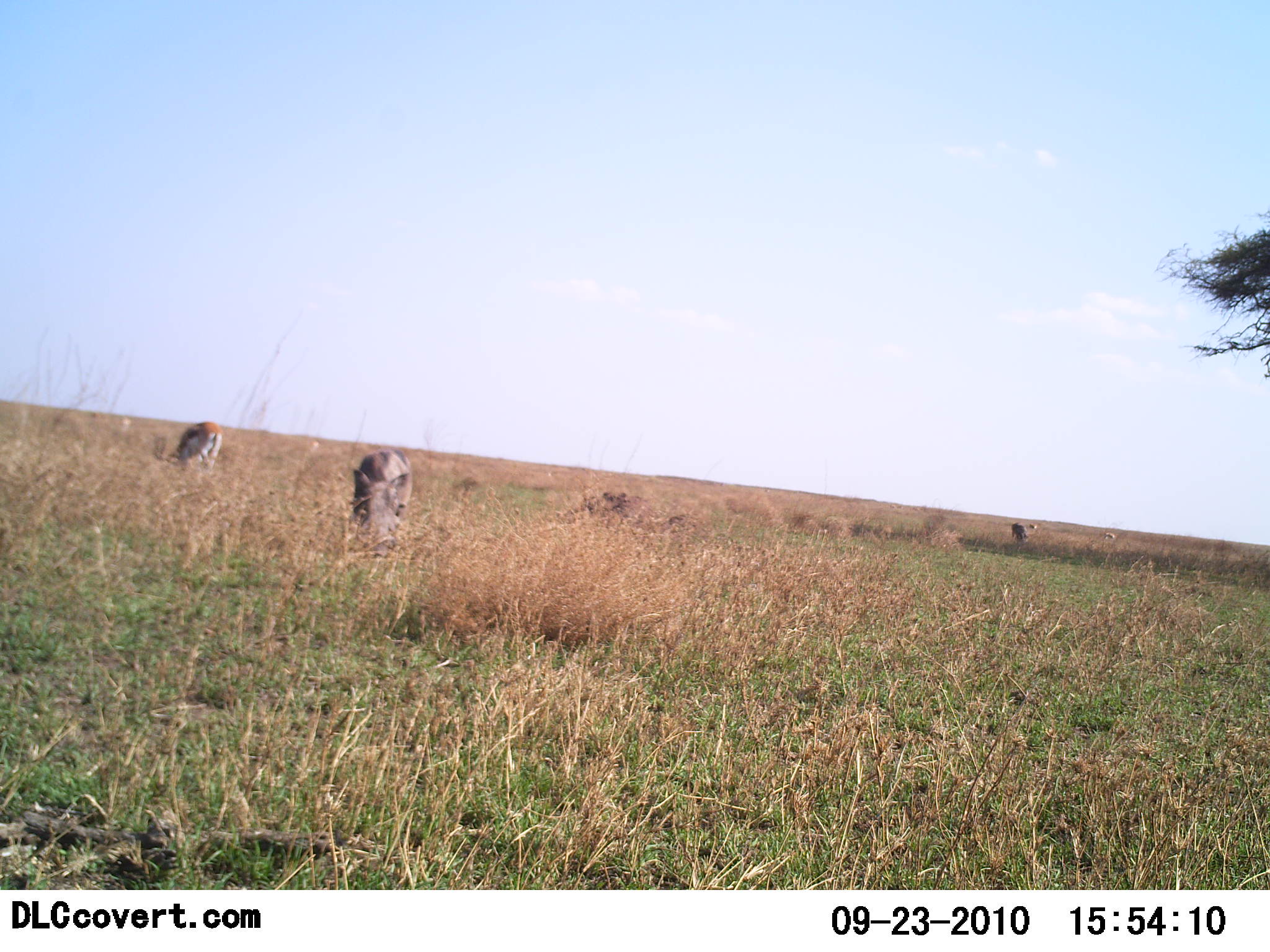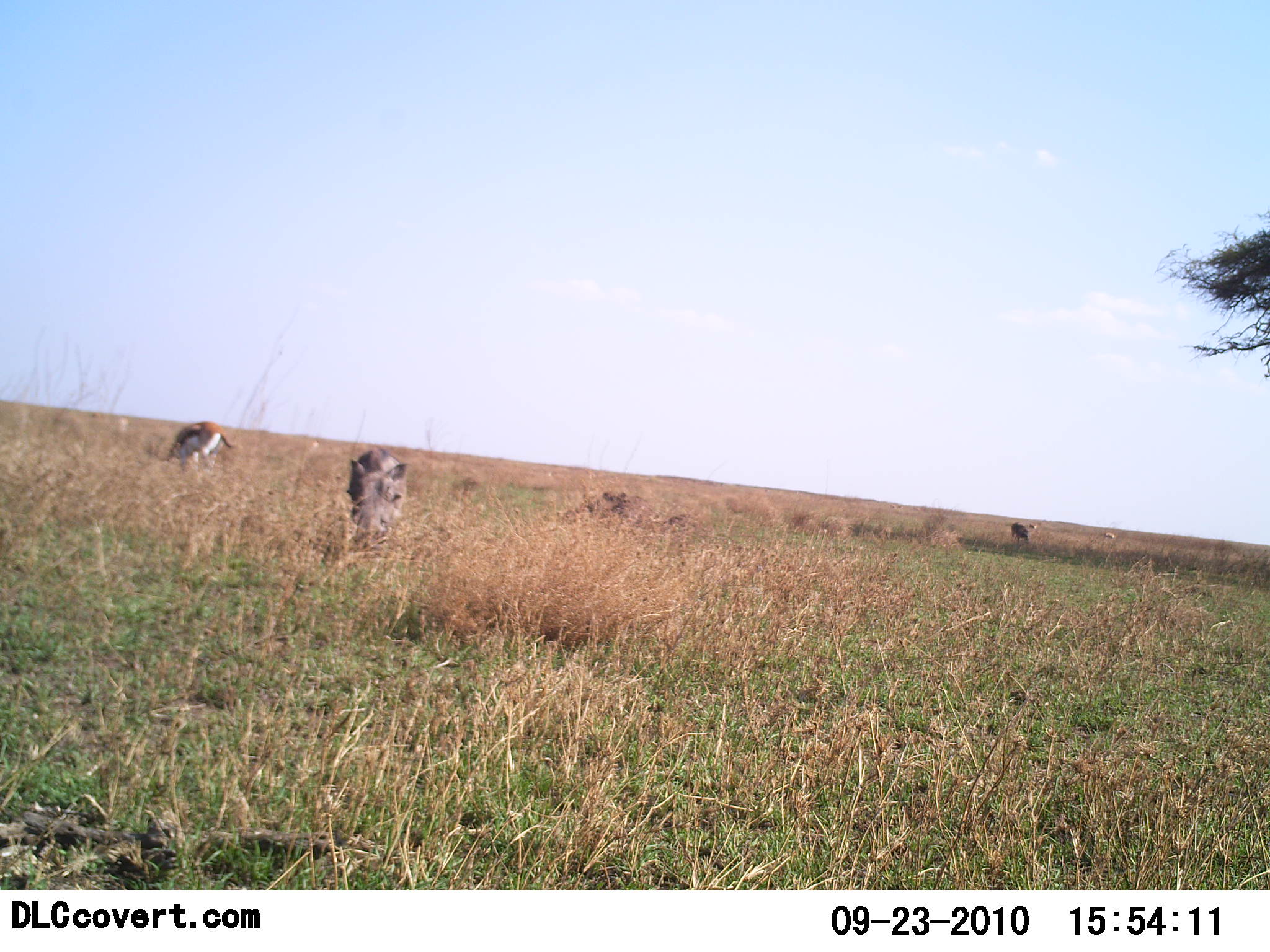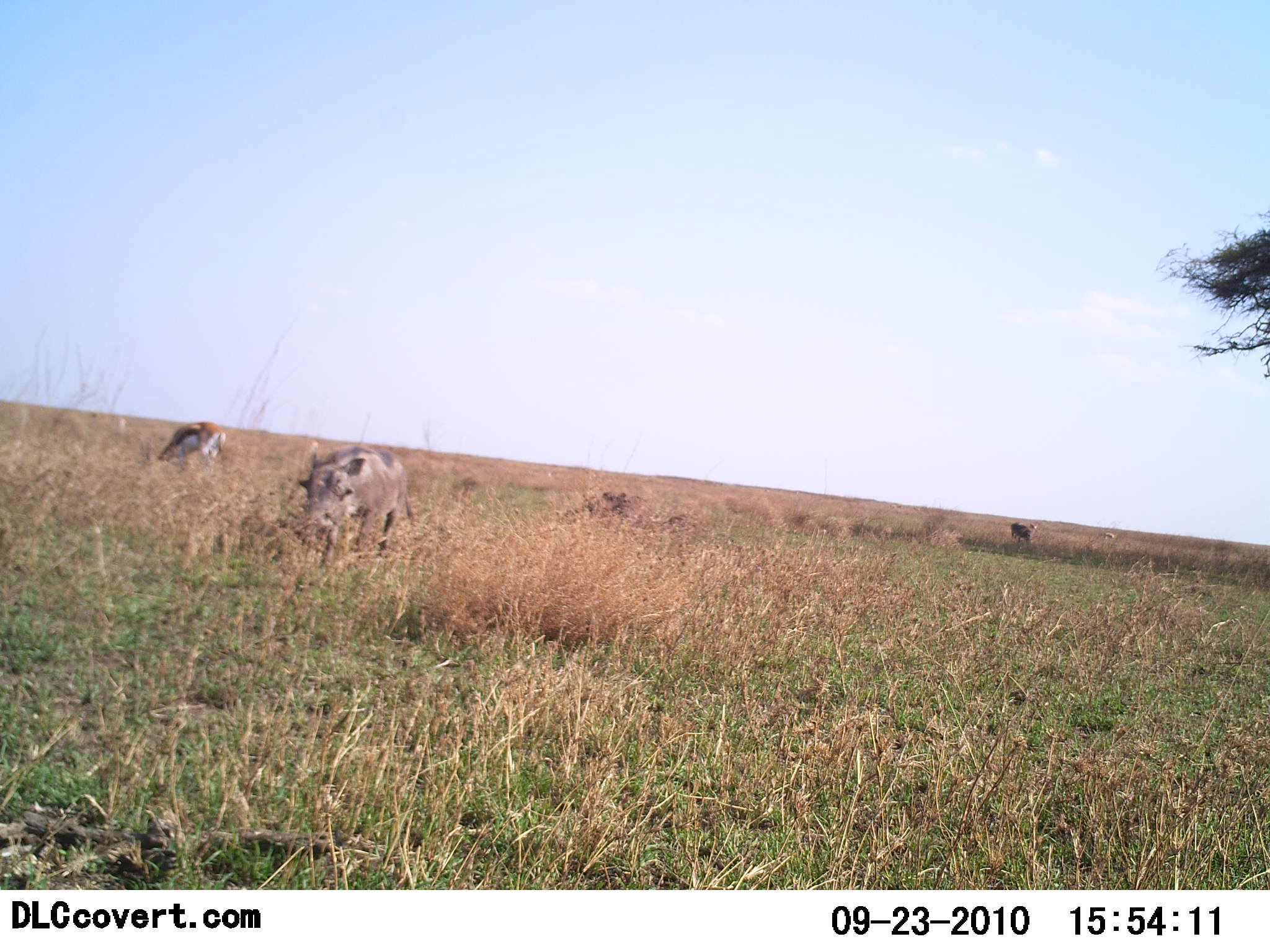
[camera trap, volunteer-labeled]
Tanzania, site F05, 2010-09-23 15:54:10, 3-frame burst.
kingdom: Animalia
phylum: Chordata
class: Mammalia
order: Artiodactyla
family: Bovidae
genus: Eudorcas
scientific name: Eudorcas thomsonii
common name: thomson's gazelle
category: gazellethomsons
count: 1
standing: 29%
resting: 0%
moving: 0%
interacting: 0%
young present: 0%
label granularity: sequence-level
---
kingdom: Animalia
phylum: Chordata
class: Mammalia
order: Artiodactyla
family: Suidae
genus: Phacochoerus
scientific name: Phacochoerus africanus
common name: warthog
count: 1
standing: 24%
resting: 0%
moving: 59%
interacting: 0%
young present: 0%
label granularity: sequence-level